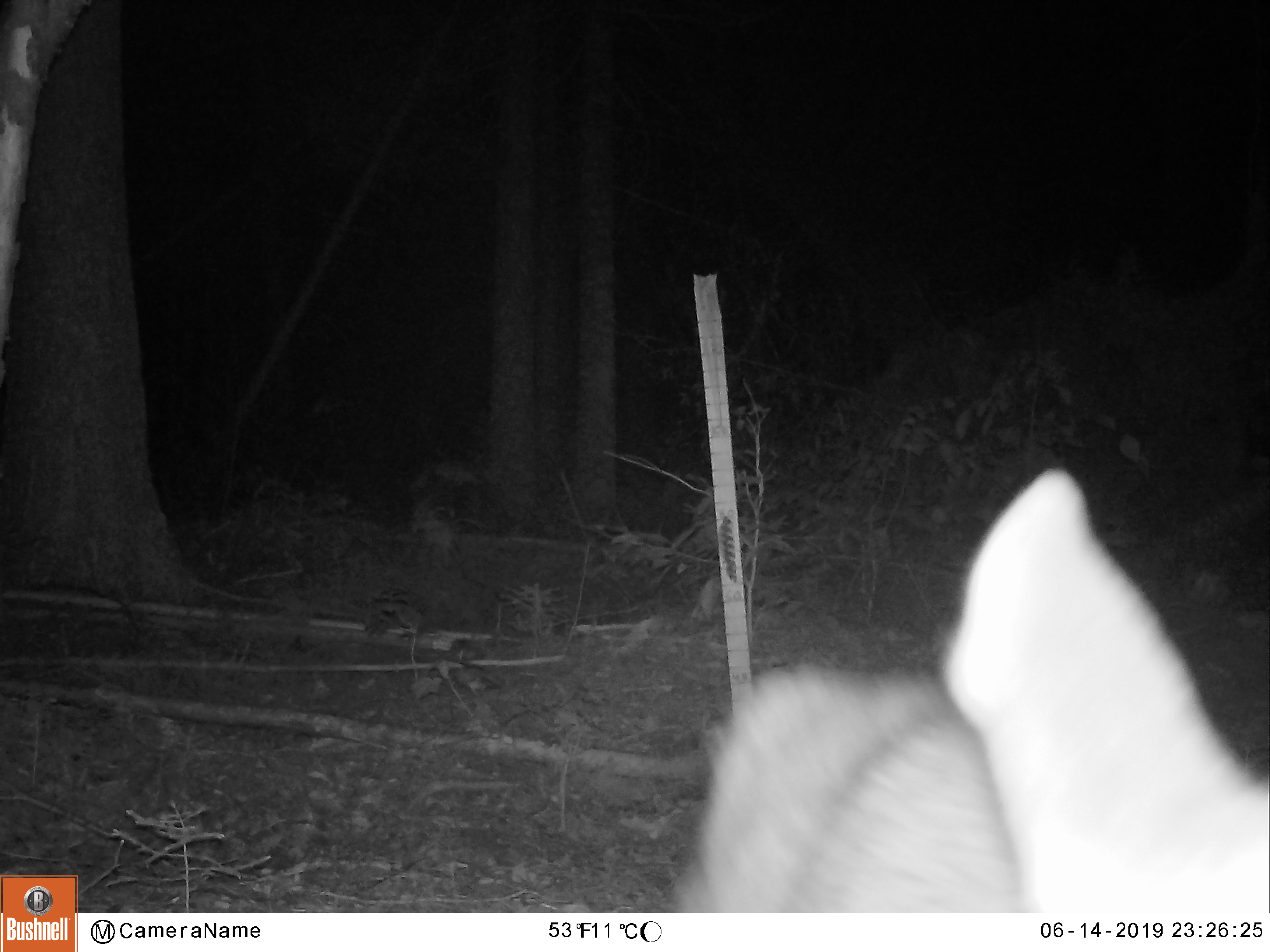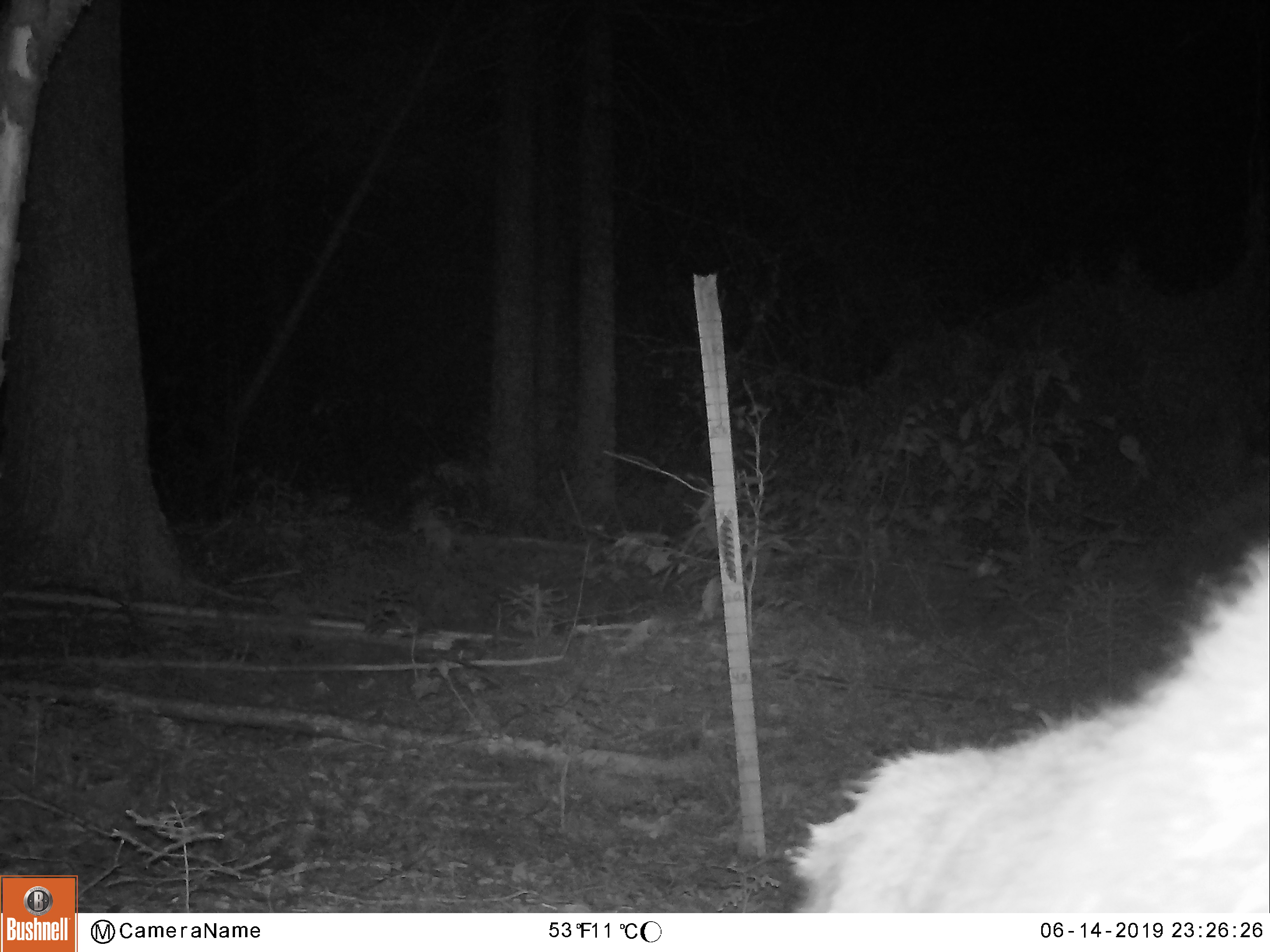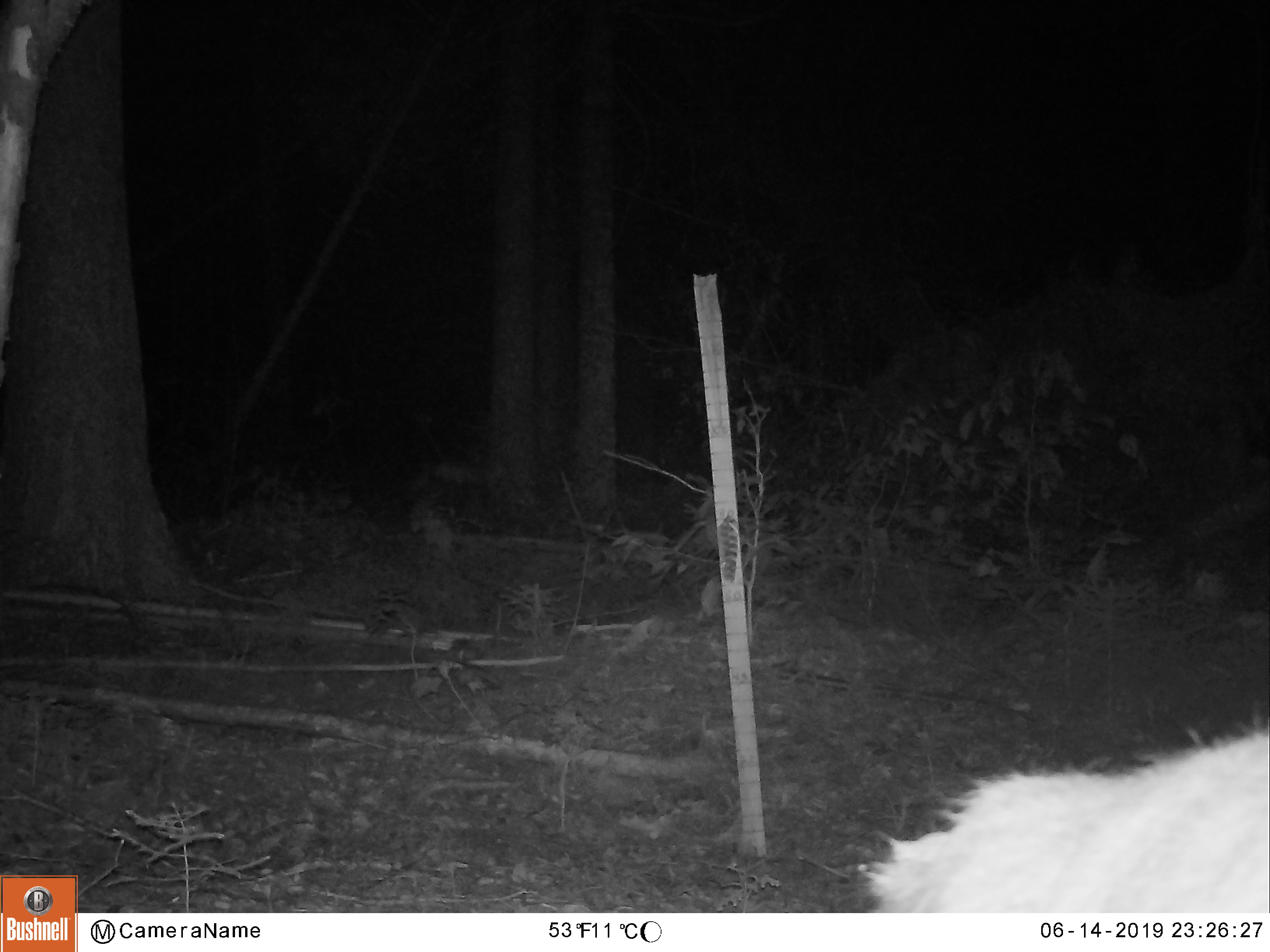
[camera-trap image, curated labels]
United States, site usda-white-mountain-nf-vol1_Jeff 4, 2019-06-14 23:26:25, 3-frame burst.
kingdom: Animalia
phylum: Chordata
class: Mammalia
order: Artiodactyla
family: Cervidae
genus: Alces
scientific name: Alces alces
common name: moose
Moose (Alces alces).